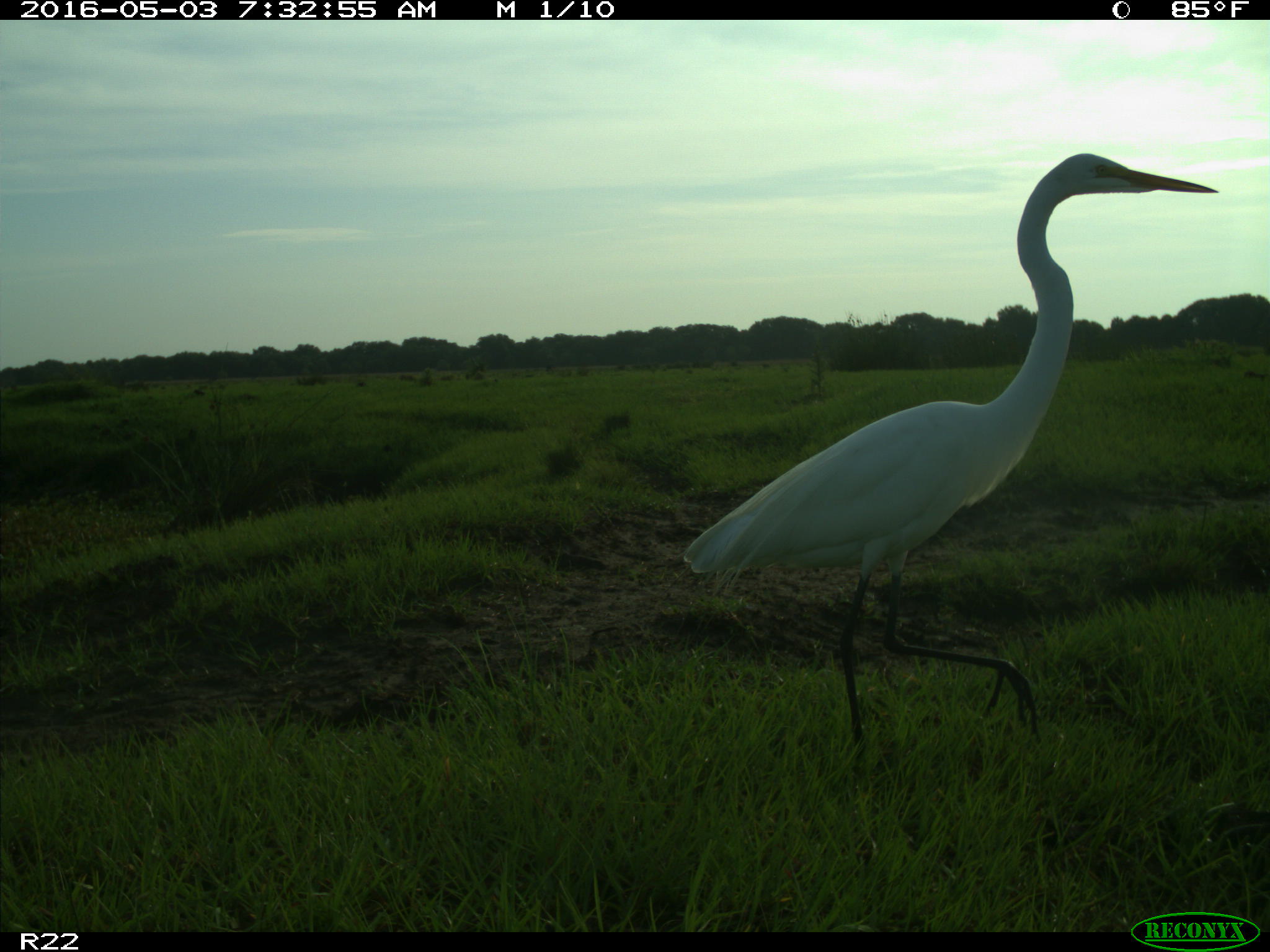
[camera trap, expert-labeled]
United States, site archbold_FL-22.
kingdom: Animalia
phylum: Chordata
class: Aves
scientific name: Aves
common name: birds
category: unidentified bird